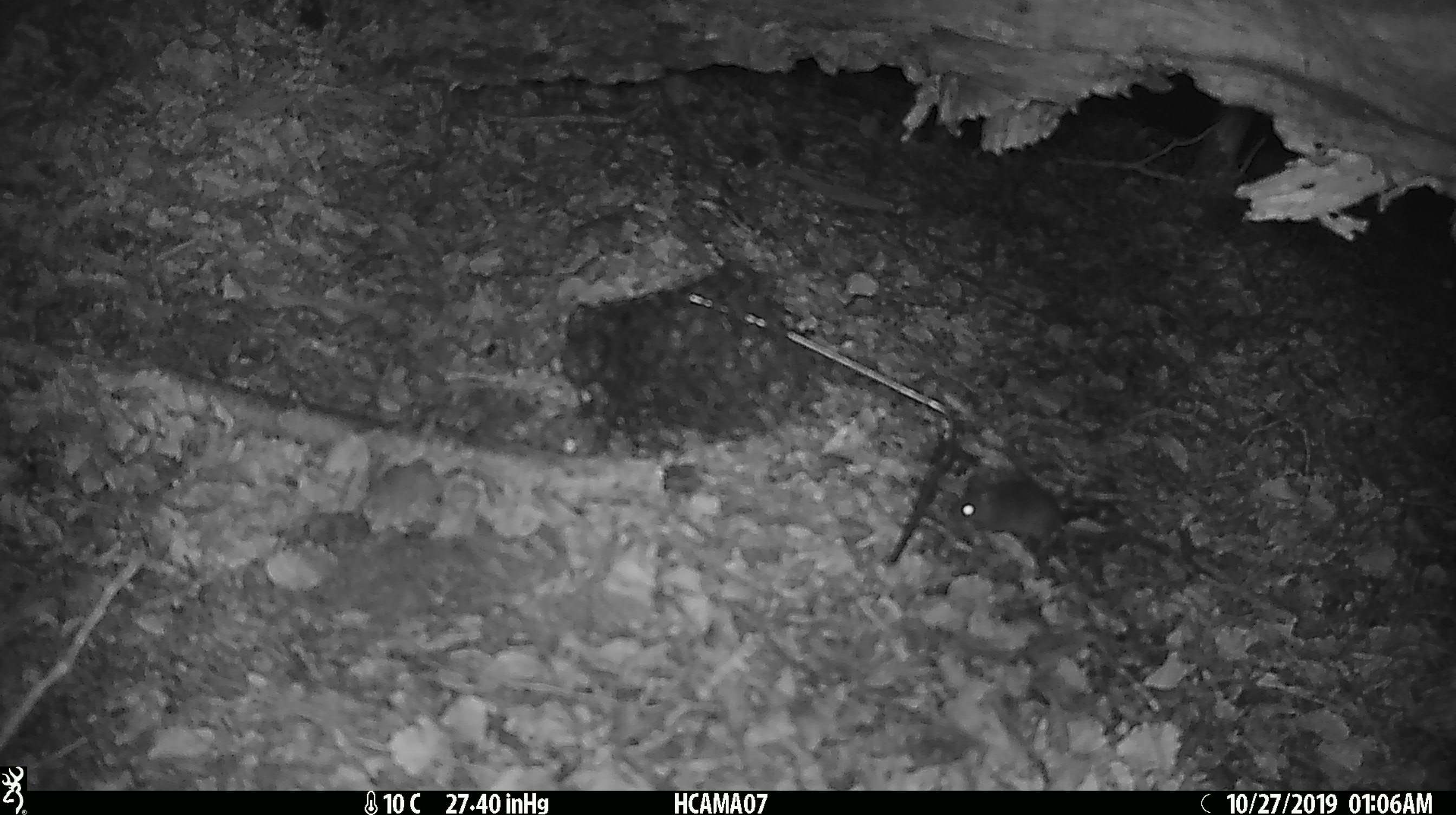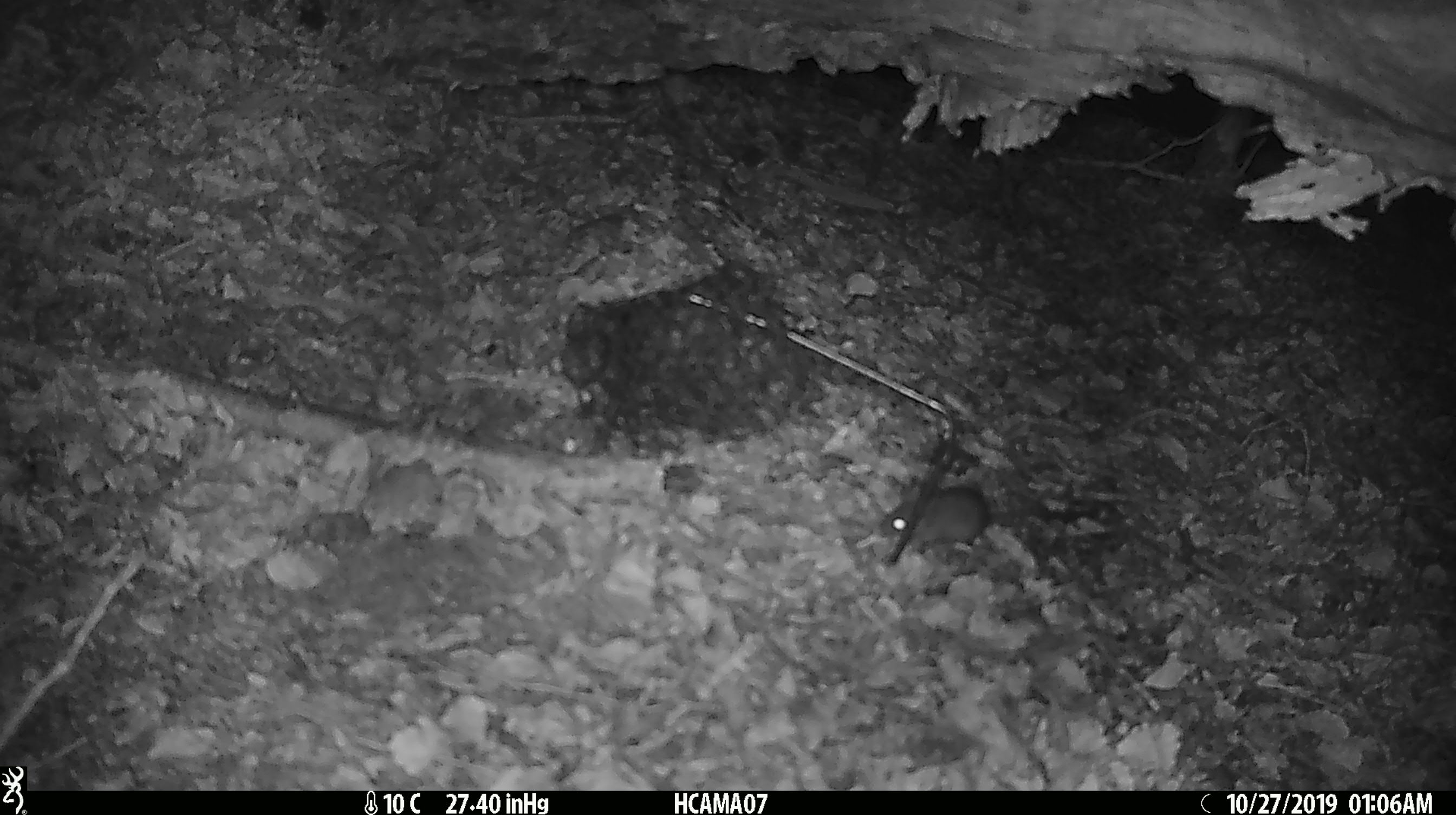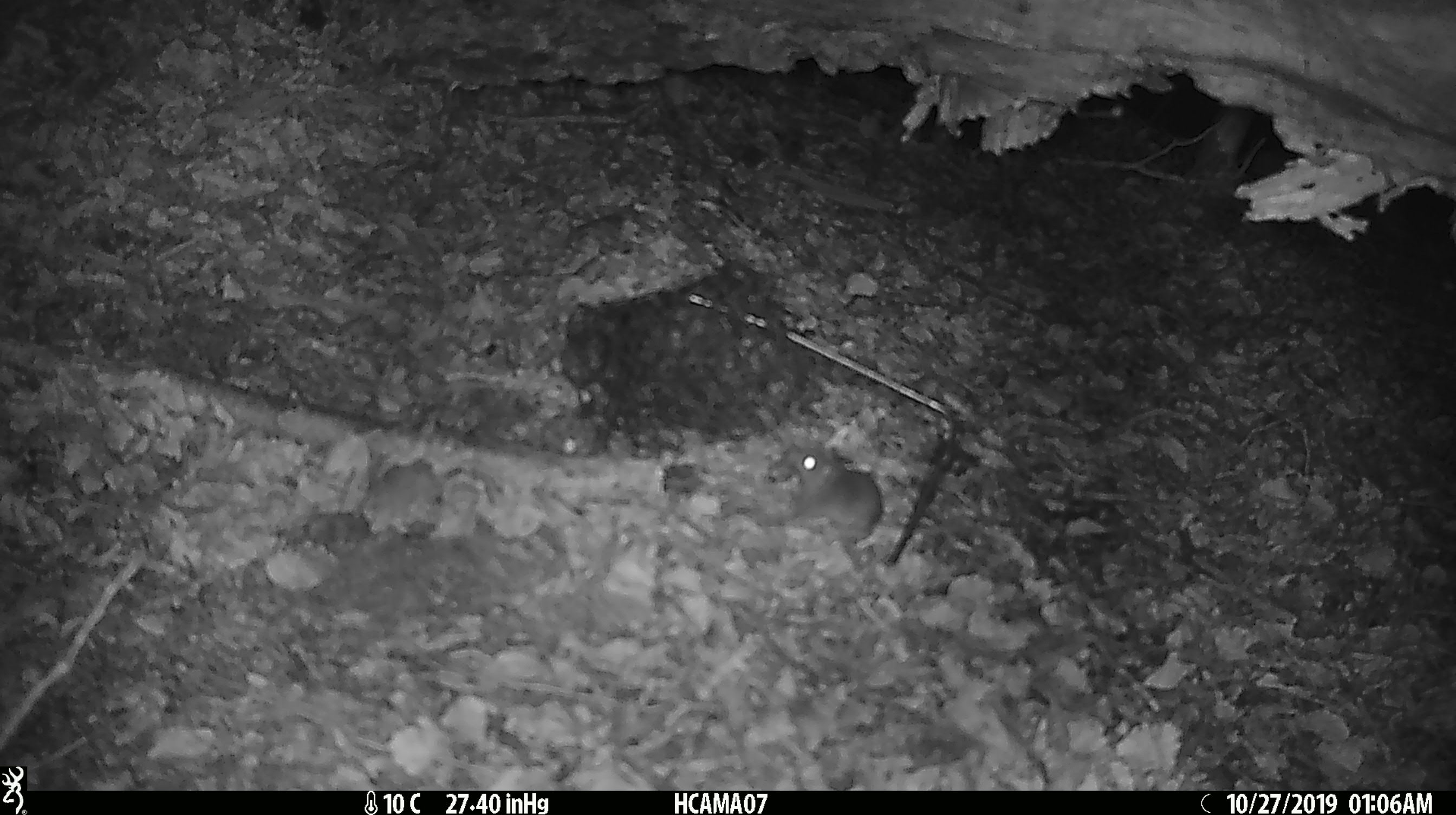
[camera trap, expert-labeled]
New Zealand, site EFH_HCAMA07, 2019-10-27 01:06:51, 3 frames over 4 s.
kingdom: Animalia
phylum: Chordata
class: Mammalia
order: Rodentia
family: Muridae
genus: Mus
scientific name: Mus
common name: mouse